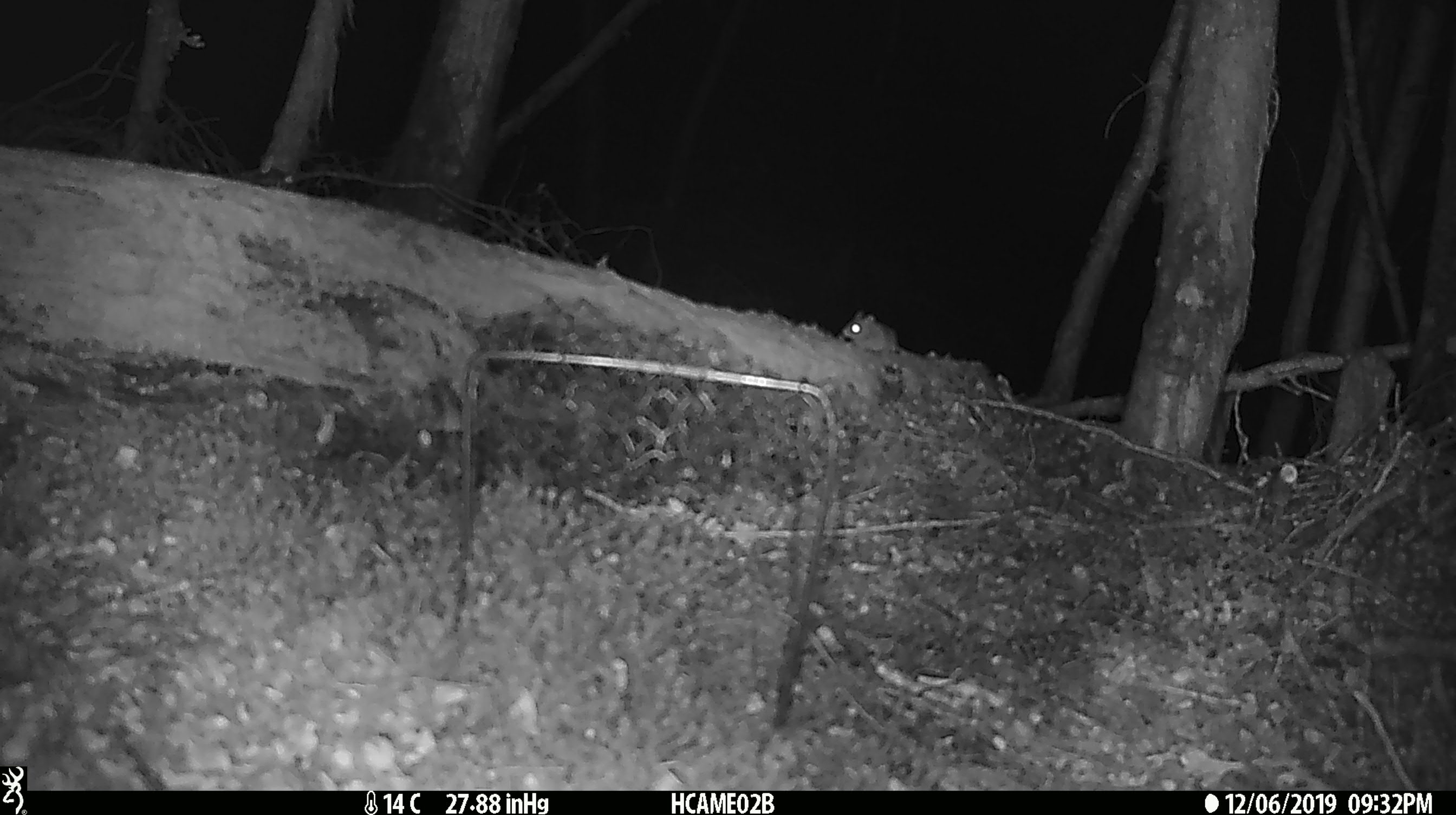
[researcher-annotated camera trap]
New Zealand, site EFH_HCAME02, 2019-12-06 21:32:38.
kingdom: Animalia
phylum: Chordata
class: Mammalia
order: Rodentia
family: Muridae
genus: Mus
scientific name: Mus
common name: mouse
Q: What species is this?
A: Mouse (Mus).